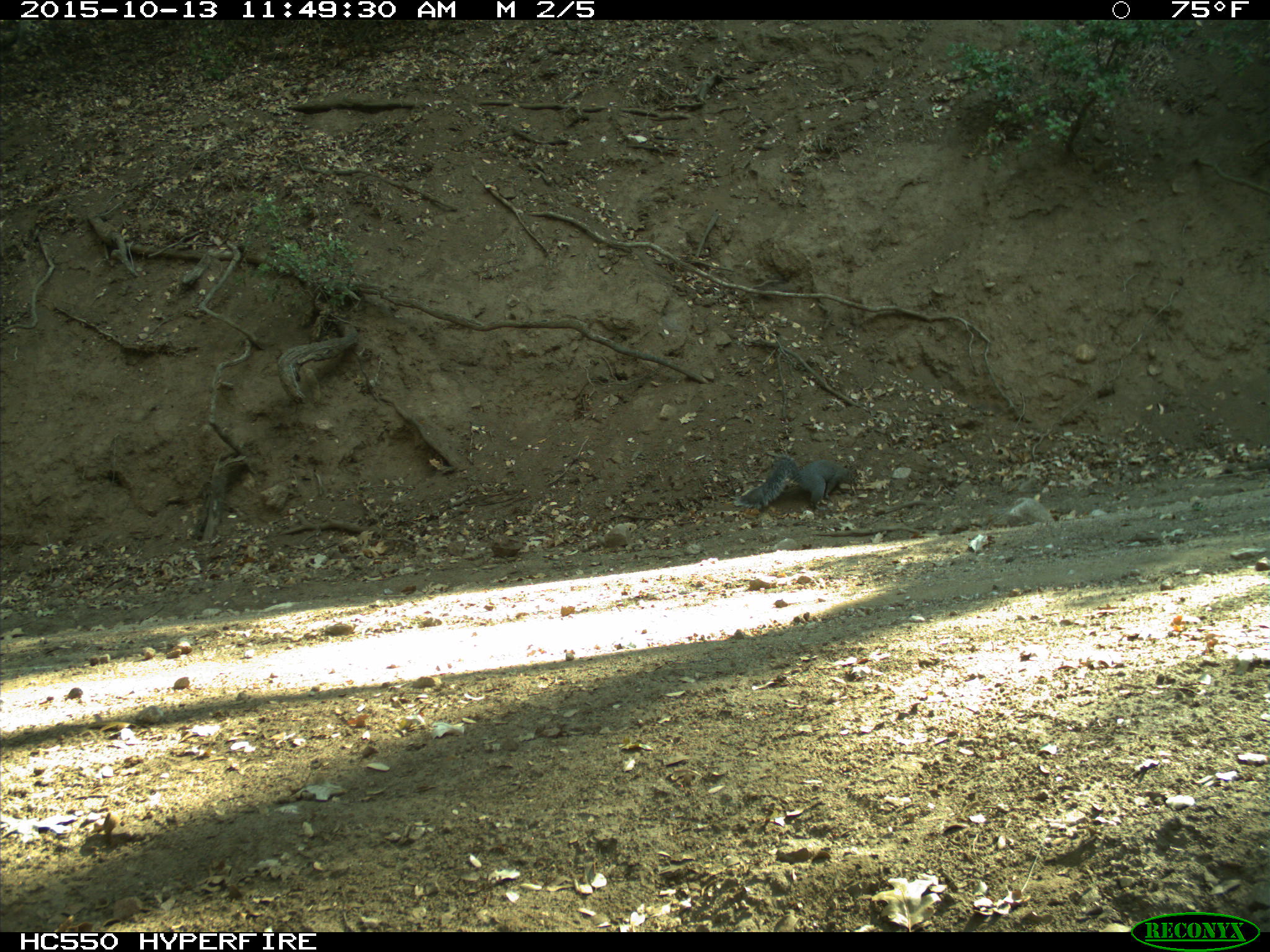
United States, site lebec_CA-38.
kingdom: Animalia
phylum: Chordata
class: Mammalia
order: Rodentia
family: Sciuridae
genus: Sciurus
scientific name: Sciurus carolinensis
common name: eastern gray squirrel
Sciurus carolinensis (eastern gray squirrel).